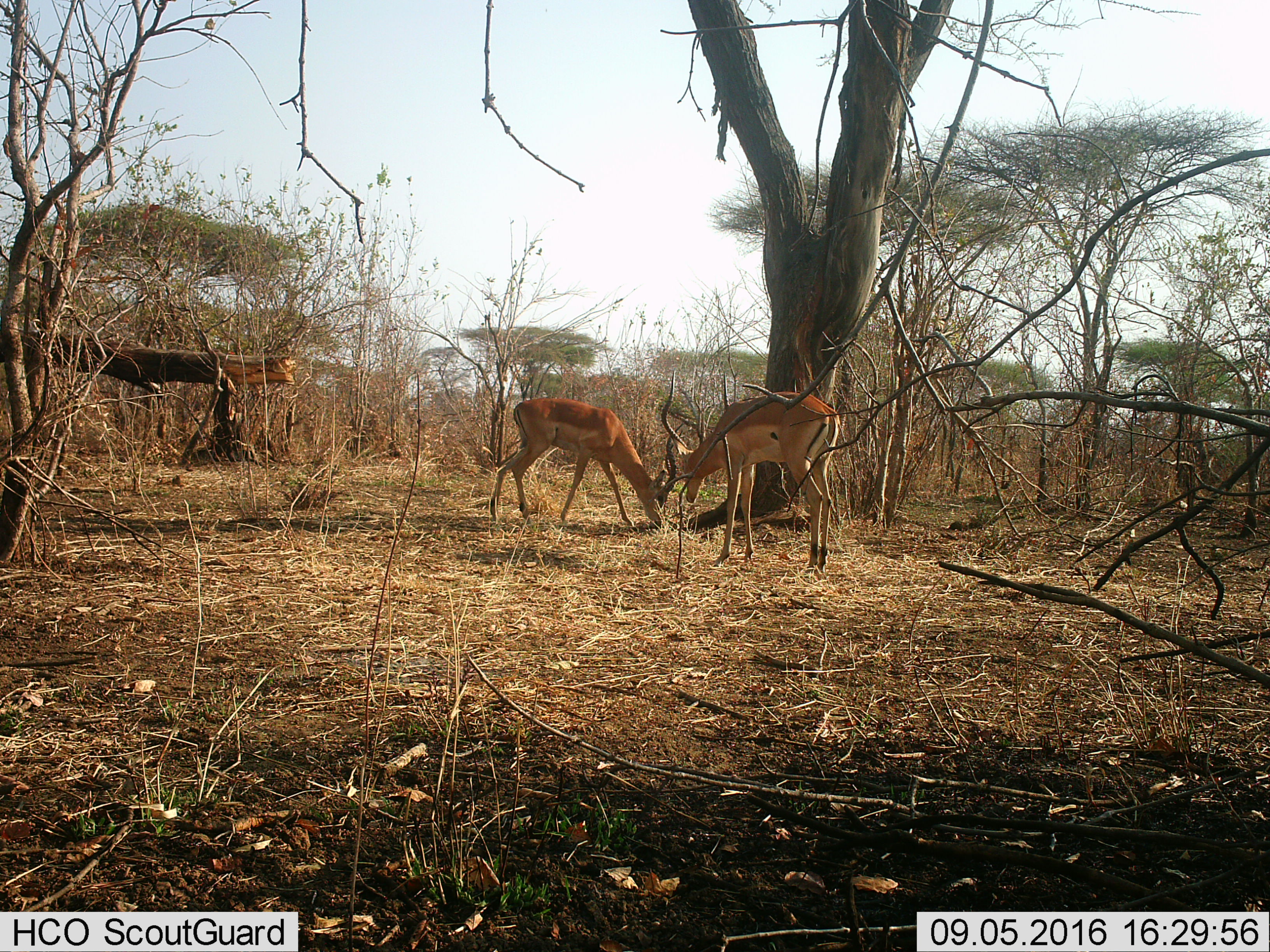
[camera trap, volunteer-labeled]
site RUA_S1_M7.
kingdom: Animalia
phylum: Chordata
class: Mammalia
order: Artiodactyla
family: Bovidae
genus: Aepyceros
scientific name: Aepyceros melampus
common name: impala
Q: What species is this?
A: Impala (Aepyceros melampus).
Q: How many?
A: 2.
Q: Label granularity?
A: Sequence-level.